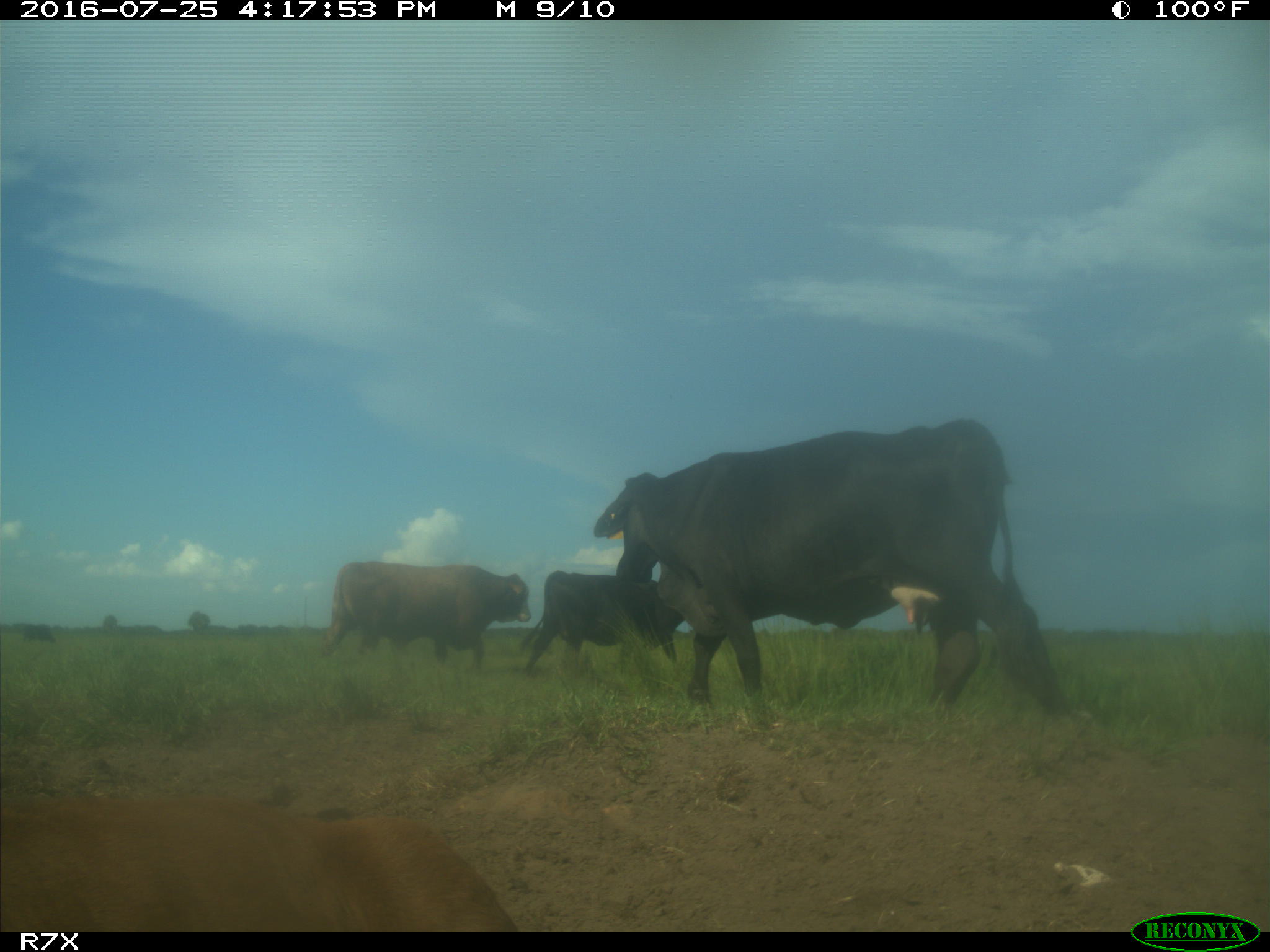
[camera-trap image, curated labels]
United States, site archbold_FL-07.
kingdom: Animalia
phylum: Chordata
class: Mammalia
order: Artiodactyla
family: Bovidae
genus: Bos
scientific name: Bos taurus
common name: domestic cow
Bos taurus (domestic cow).